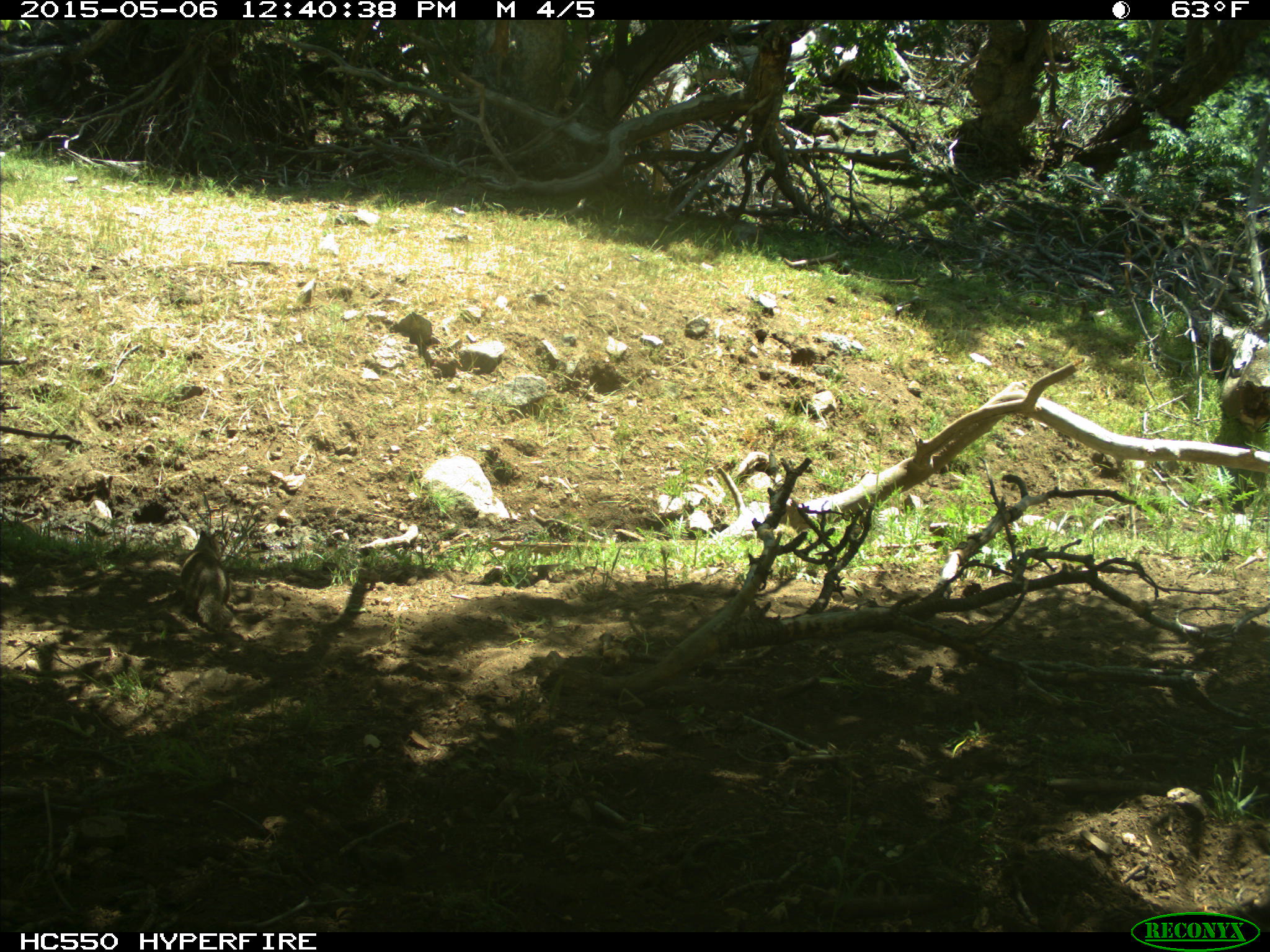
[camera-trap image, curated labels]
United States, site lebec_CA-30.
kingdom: Animalia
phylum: Chordata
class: Mammalia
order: Rodentia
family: Sciuridae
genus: Otospermophilus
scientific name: Otospermophilus beecheyi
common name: california ground squirrel